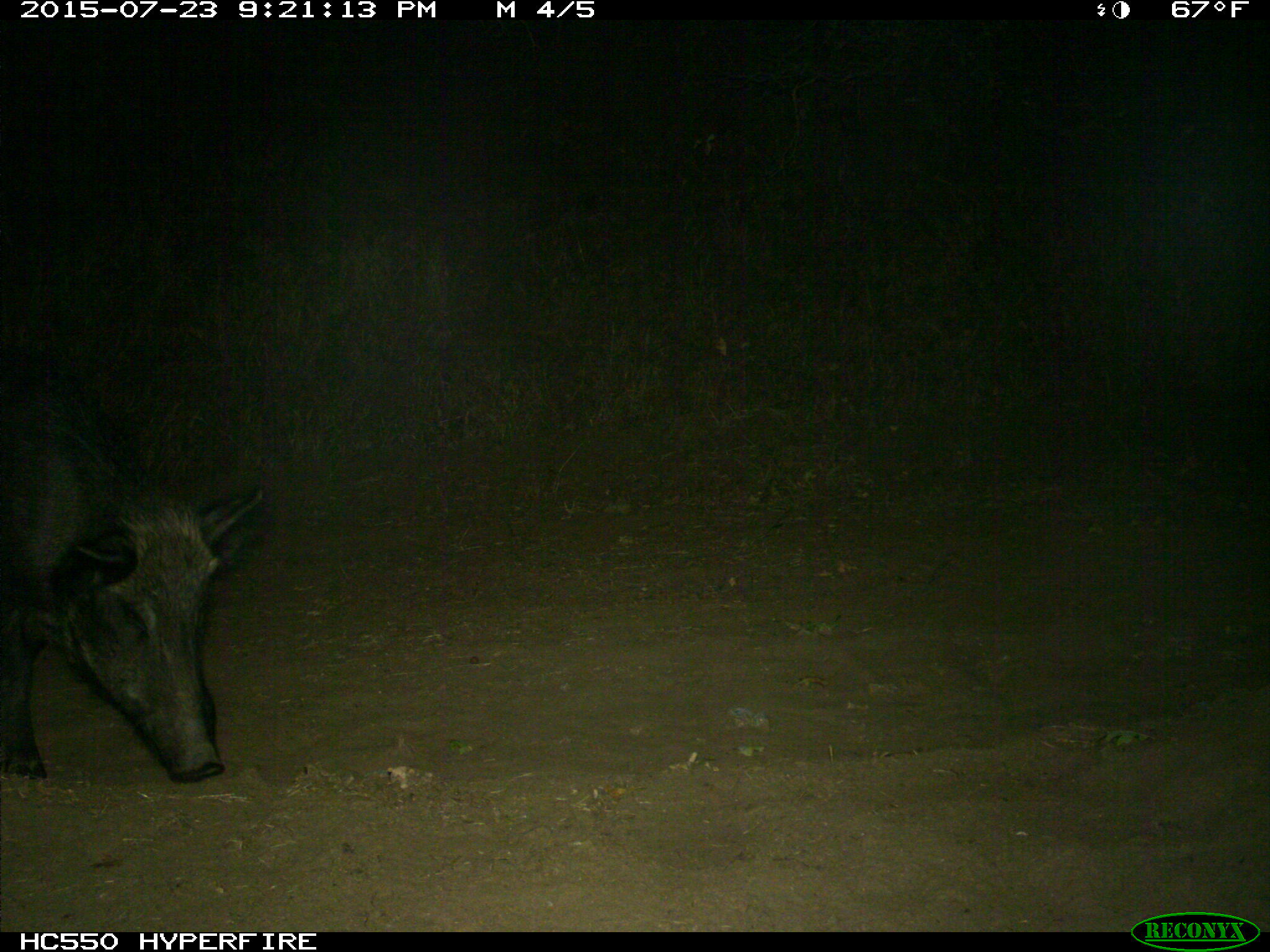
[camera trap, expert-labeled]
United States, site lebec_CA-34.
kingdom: Animalia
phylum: Chordata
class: Mammalia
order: Artiodactyla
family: Suidae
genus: Sus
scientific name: Sus scrofa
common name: wild boar